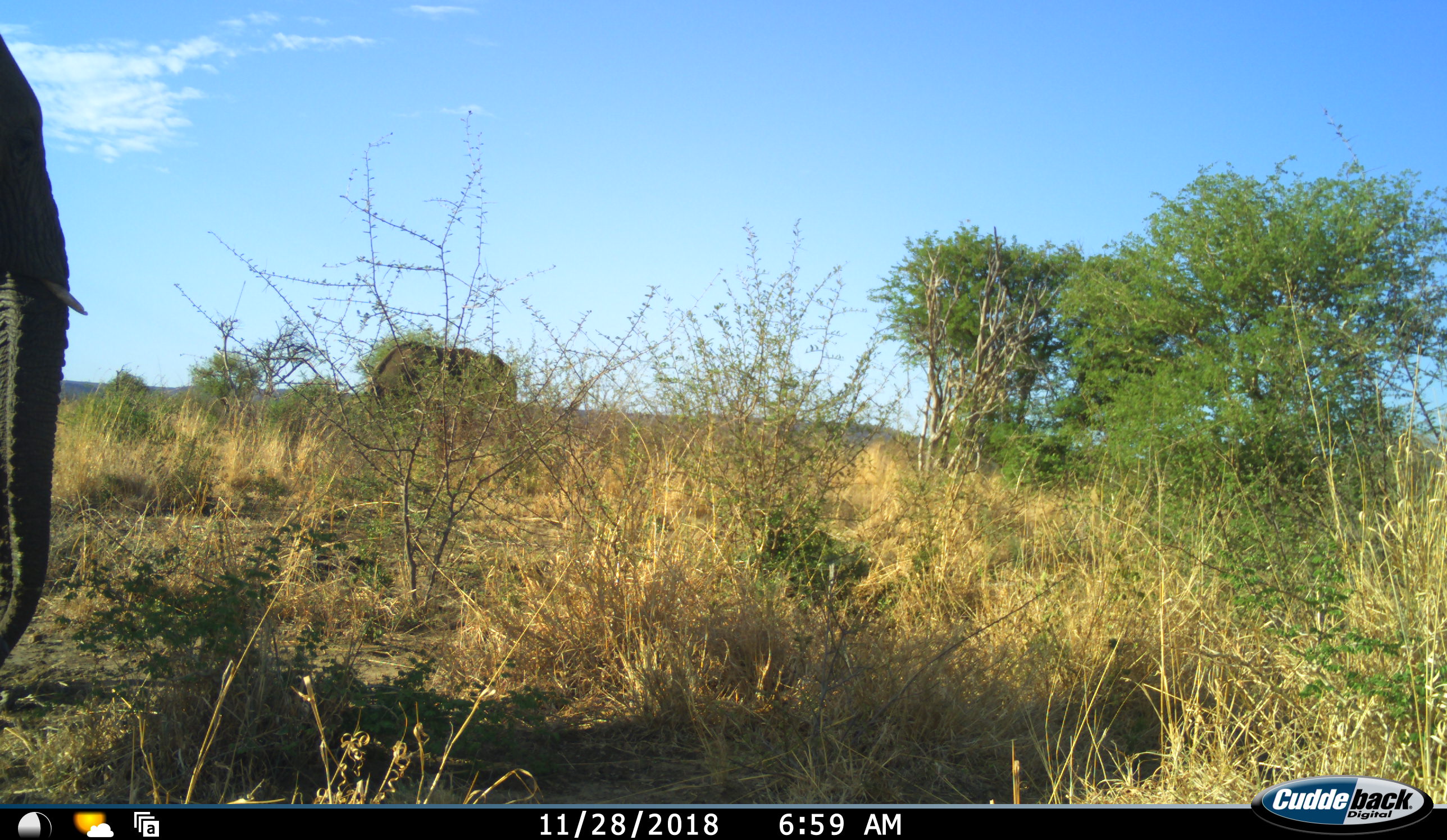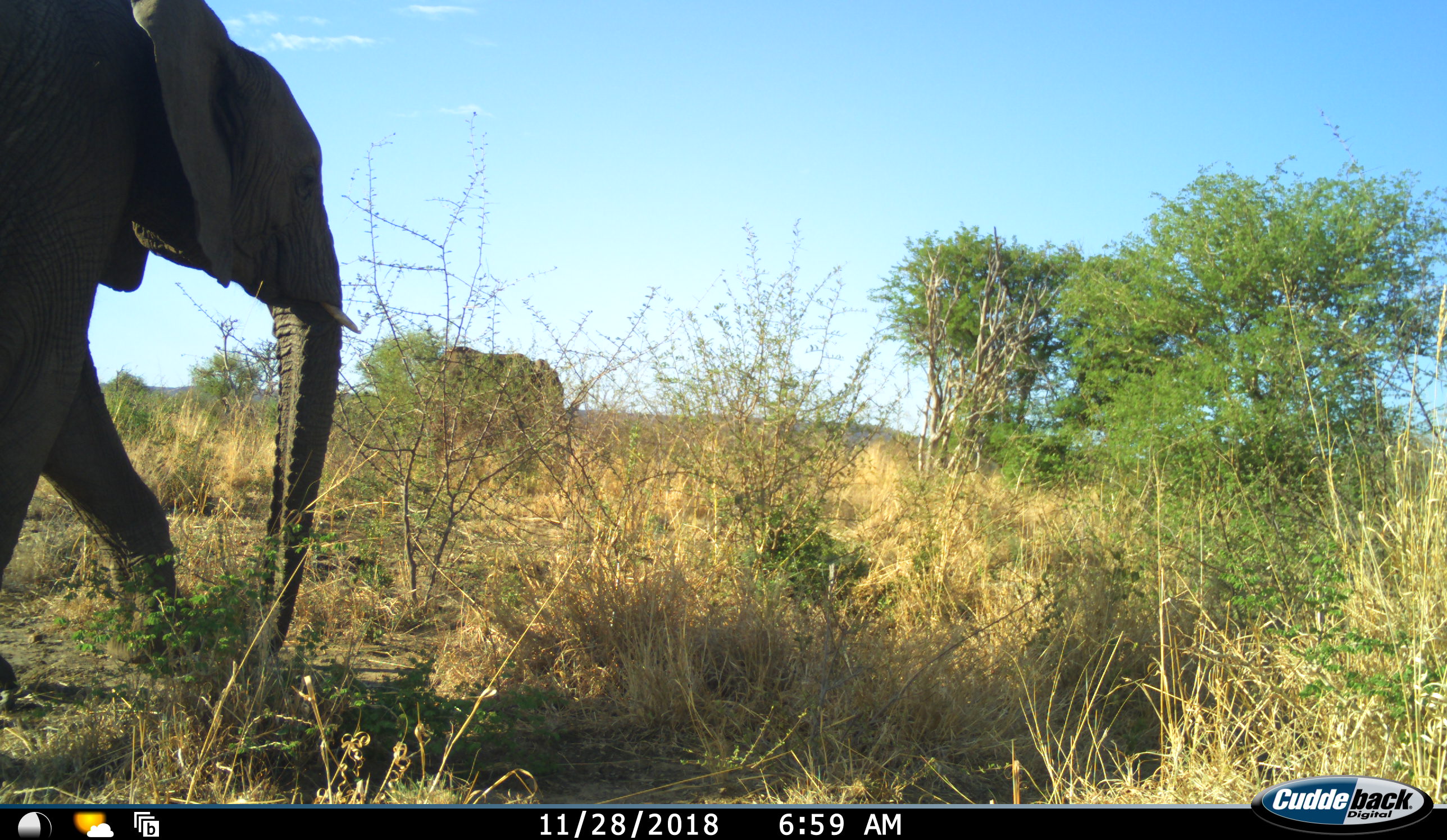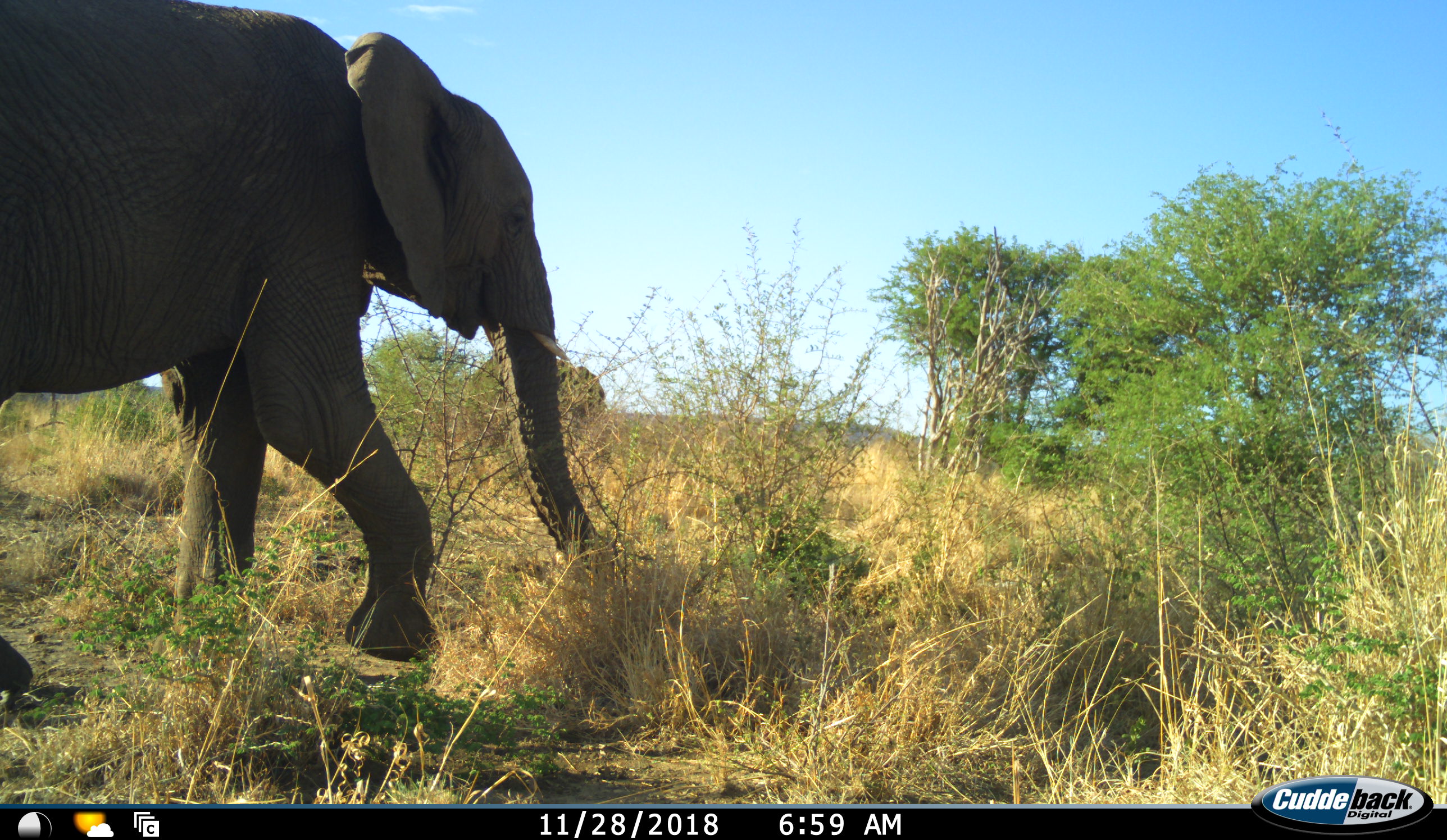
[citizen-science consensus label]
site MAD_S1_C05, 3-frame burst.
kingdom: Animalia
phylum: Chordata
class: Mammalia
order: Proboscidea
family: Elephantidae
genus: Loxodonta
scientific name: Loxodonta africana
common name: african bush elephant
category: elephant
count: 2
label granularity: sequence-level